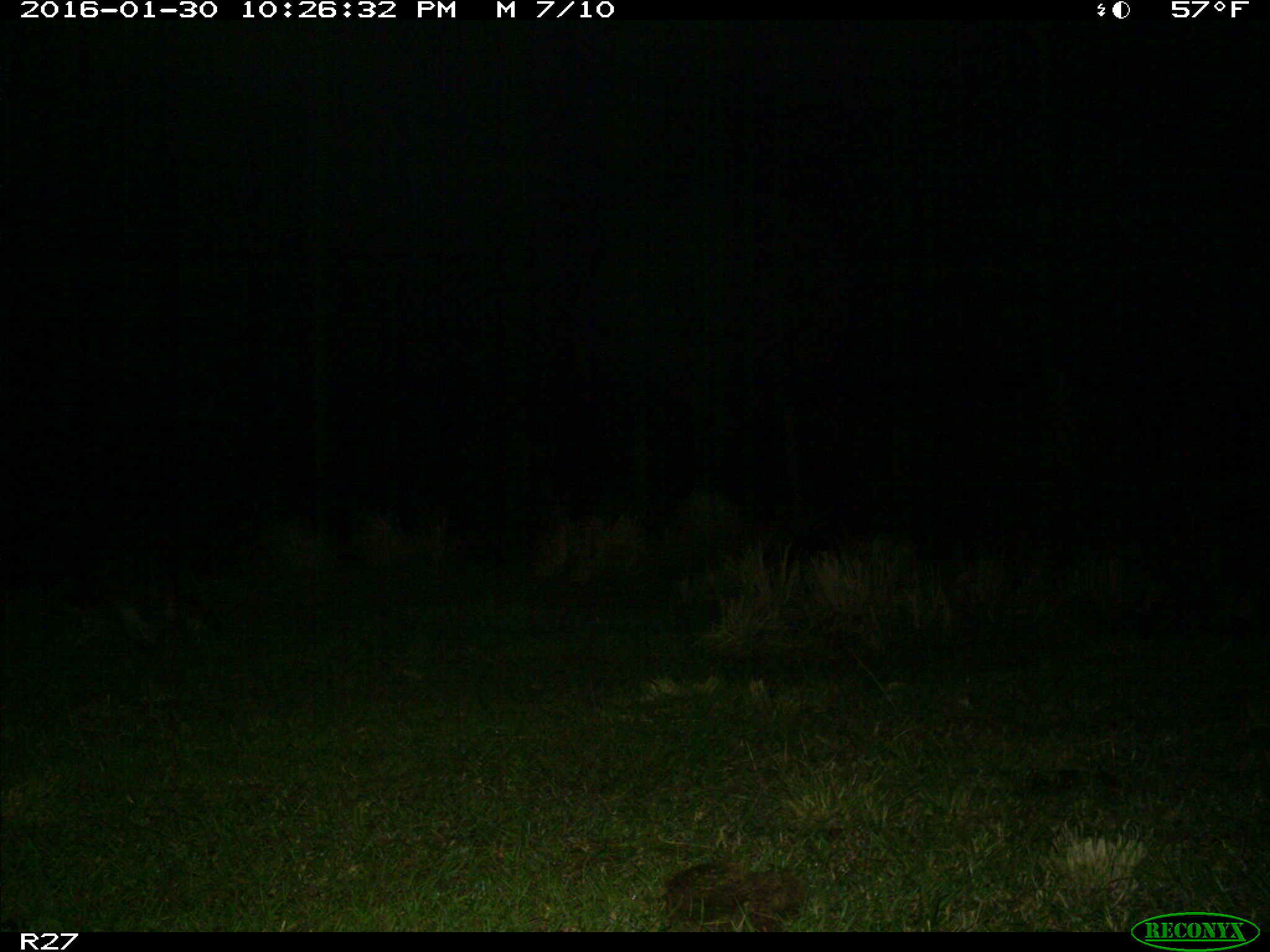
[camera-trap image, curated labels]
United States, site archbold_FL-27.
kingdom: Animalia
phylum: Chordata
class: Mammalia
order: Carnivora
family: Procyonidae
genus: Procyon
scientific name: Procyon lotor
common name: common raccoon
Procyon lotor (common raccoon).